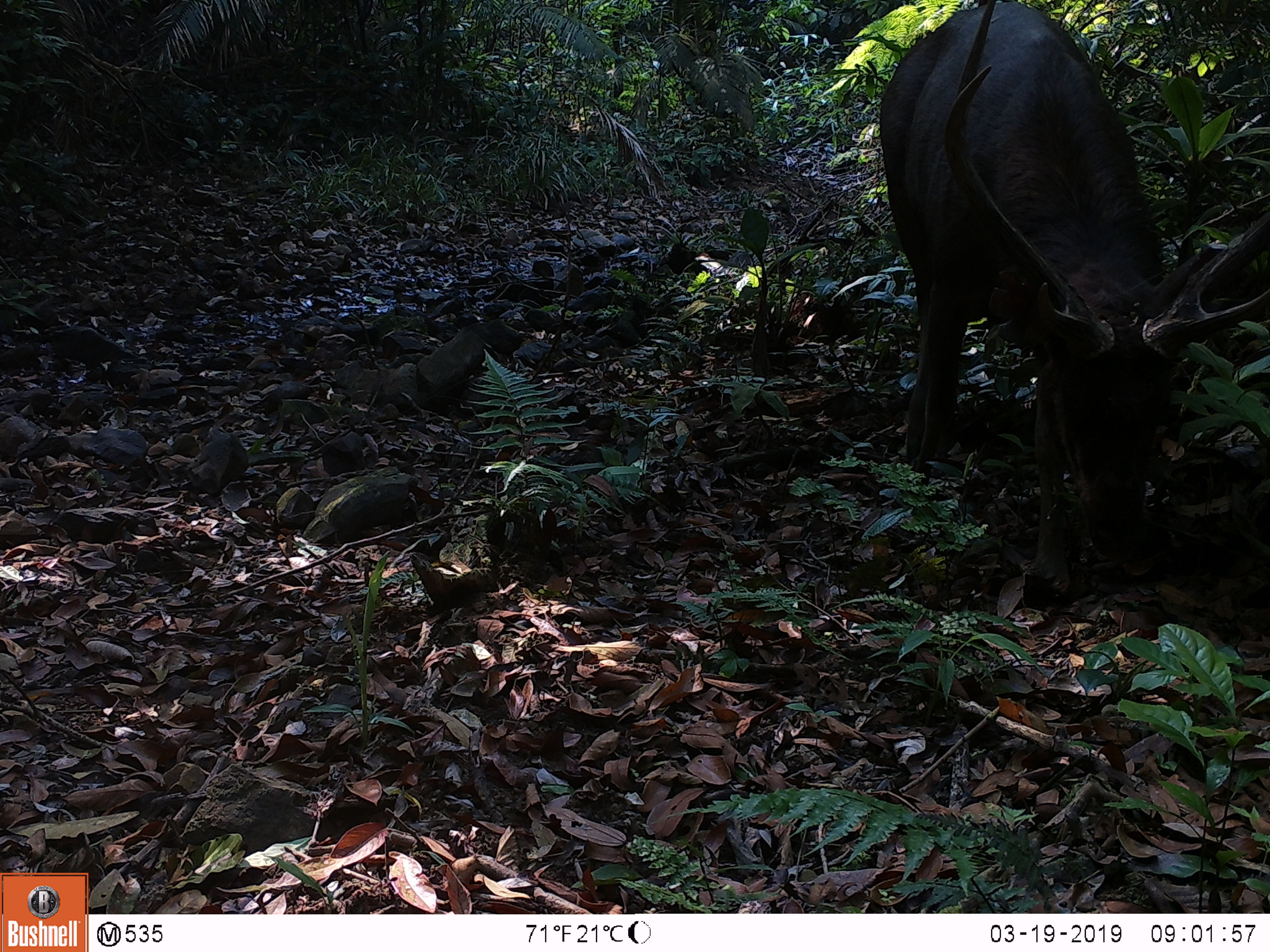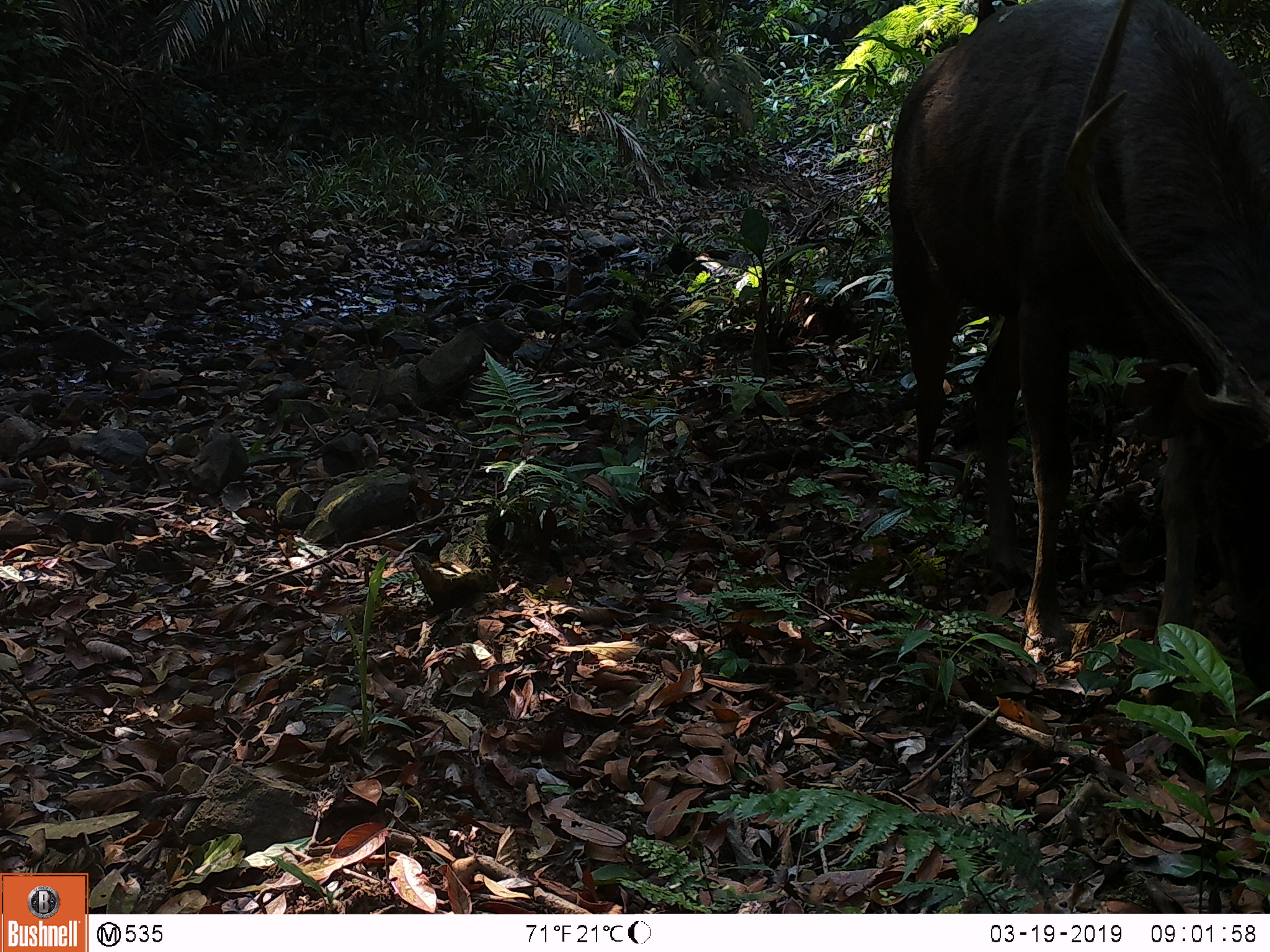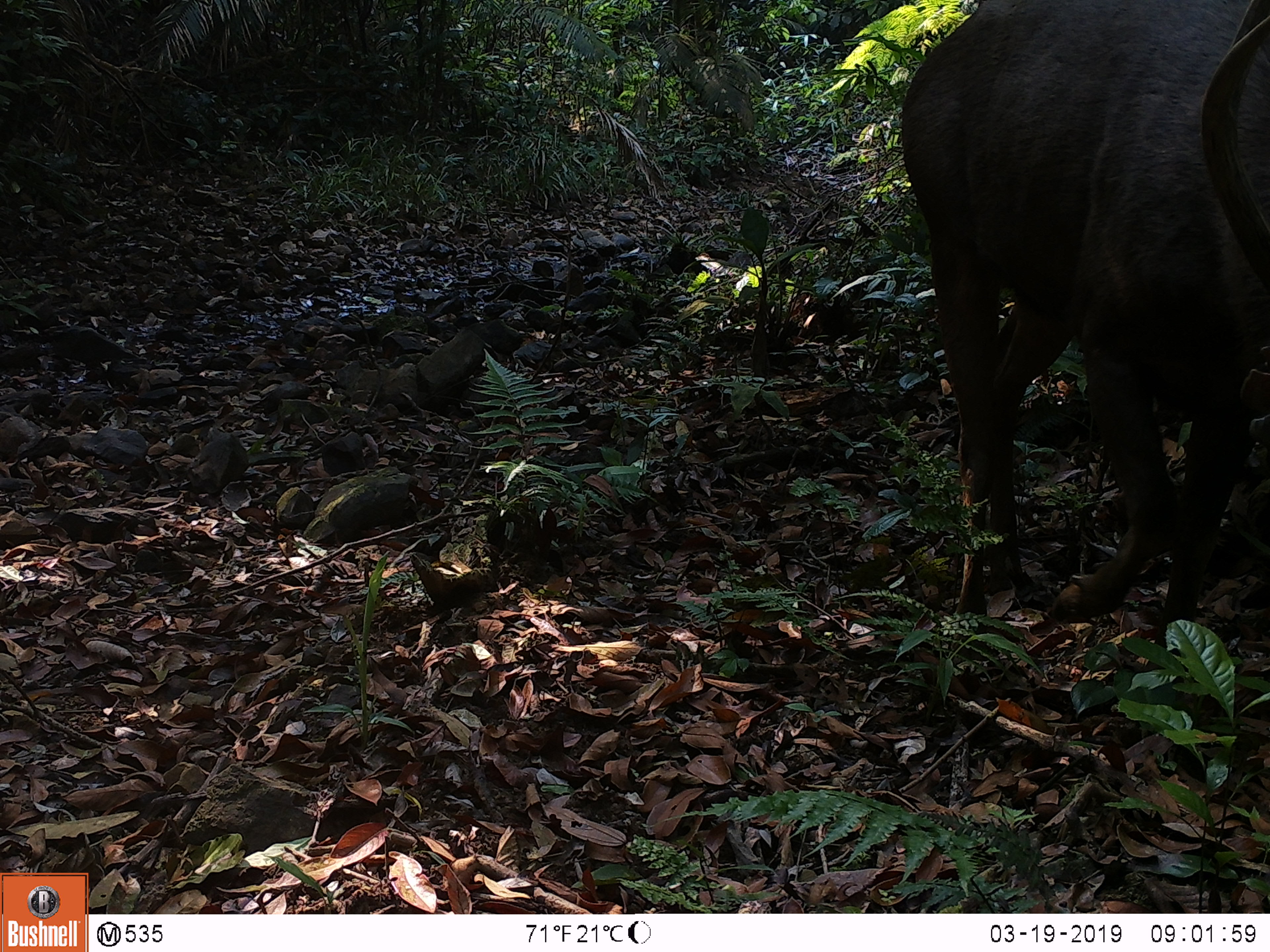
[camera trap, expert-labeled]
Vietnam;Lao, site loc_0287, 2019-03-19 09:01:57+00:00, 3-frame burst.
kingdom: Animalia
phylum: Chordata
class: Mammalia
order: Artiodactyla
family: Cervidae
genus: Rusa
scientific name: Rusa unicolor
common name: sambar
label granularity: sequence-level